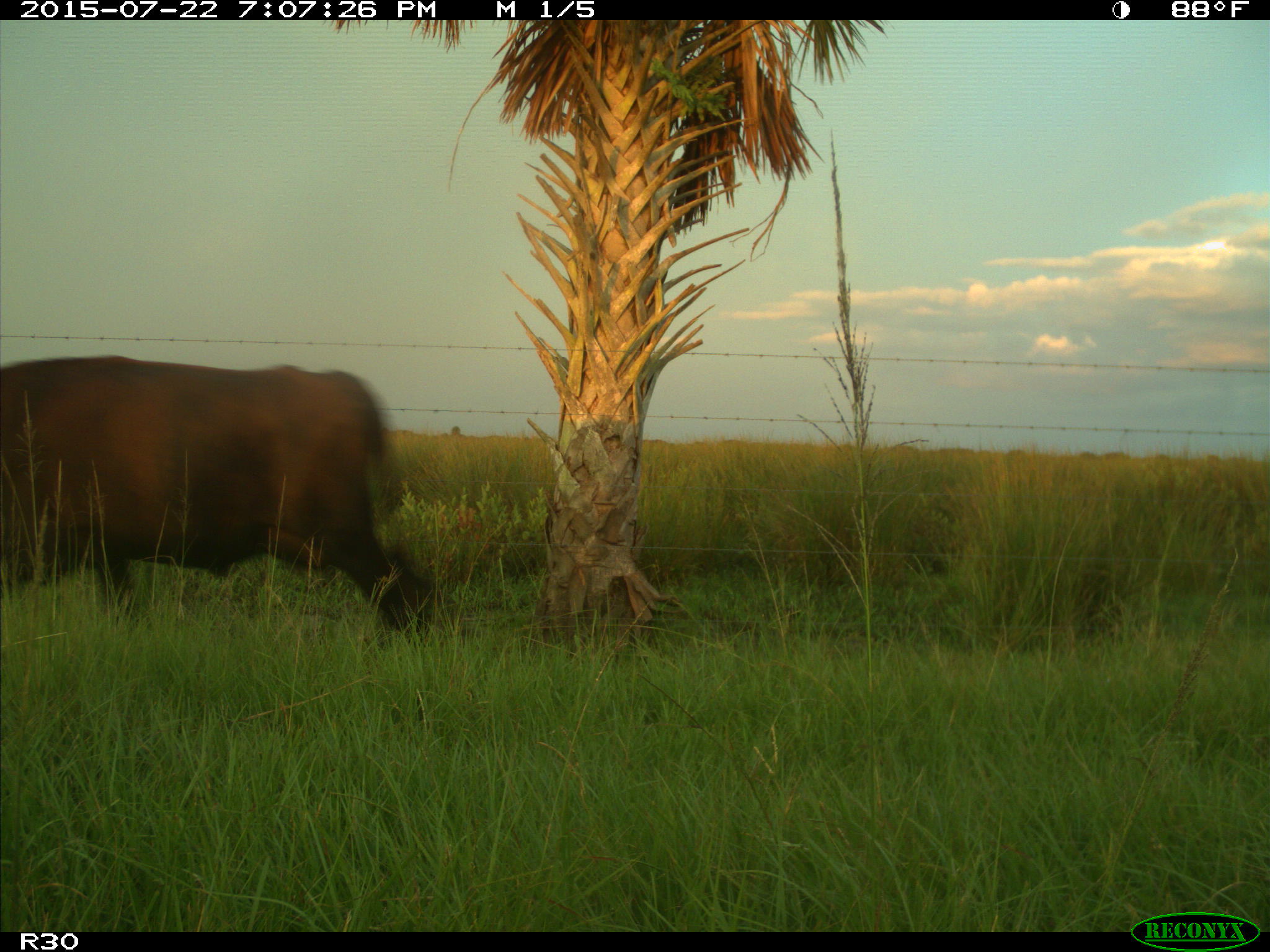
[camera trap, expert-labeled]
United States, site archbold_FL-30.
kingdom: Animalia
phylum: Chordata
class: Mammalia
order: Artiodactyla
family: Bovidae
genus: Bos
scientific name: Bos taurus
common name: domestic cow